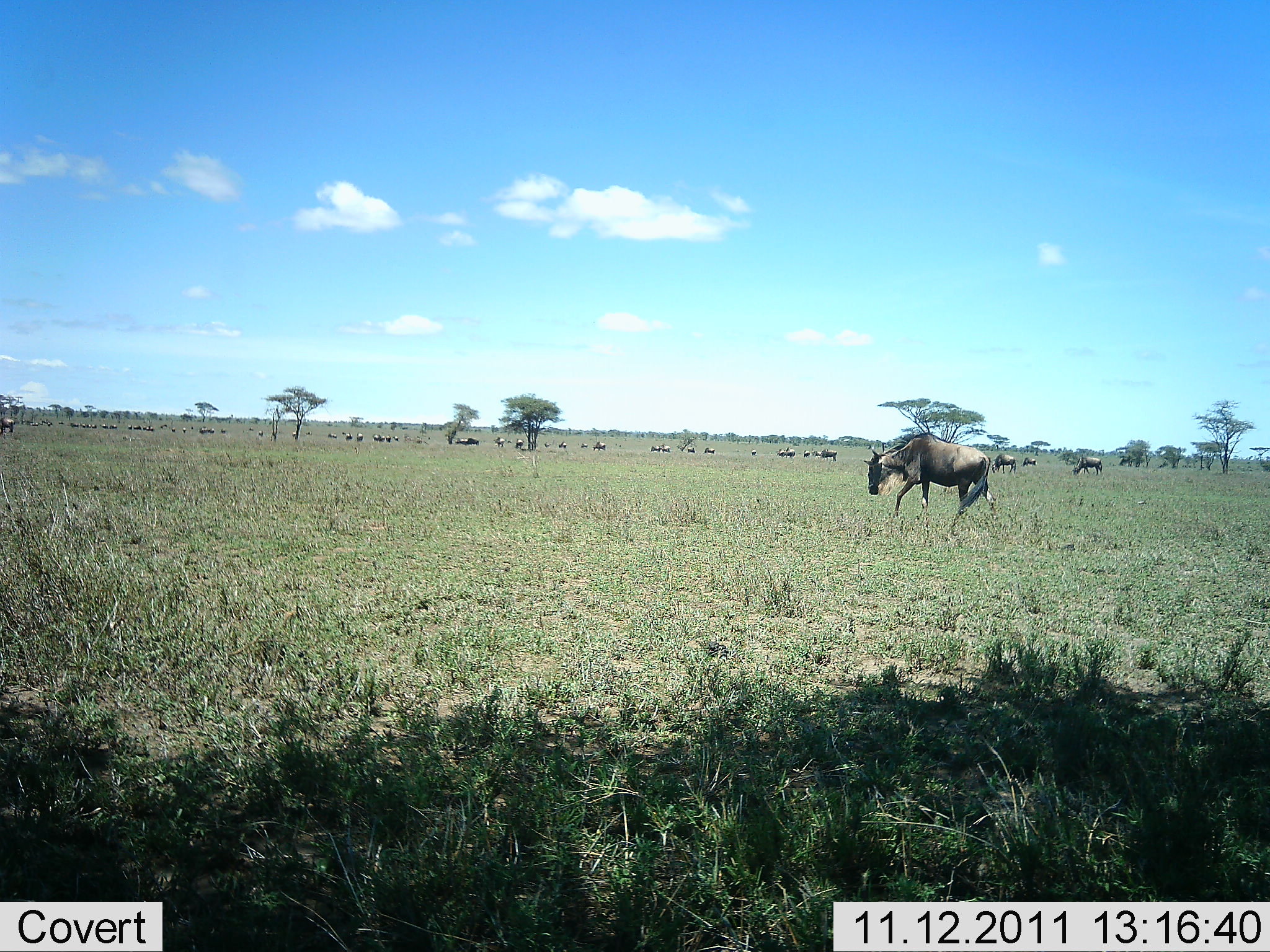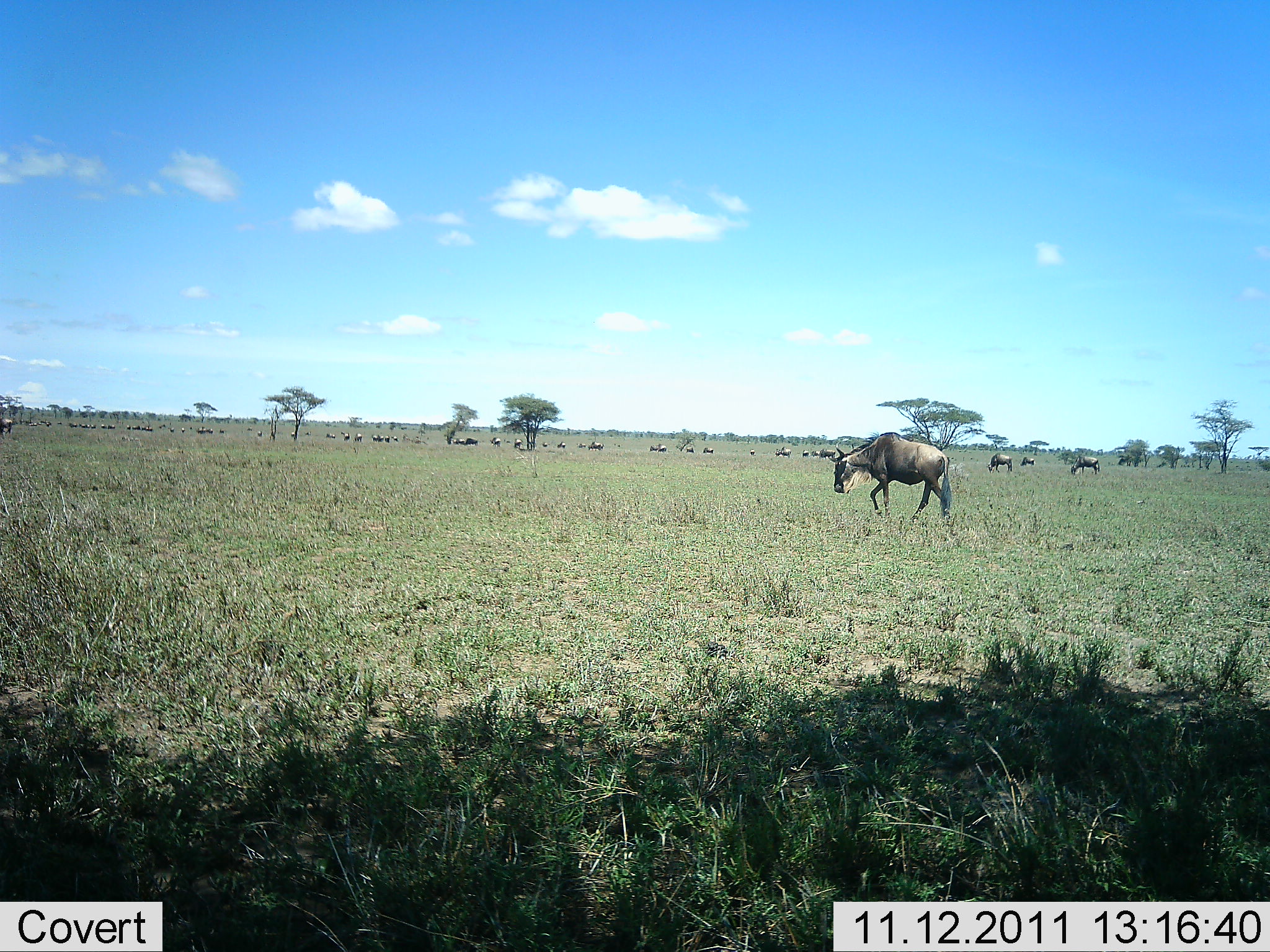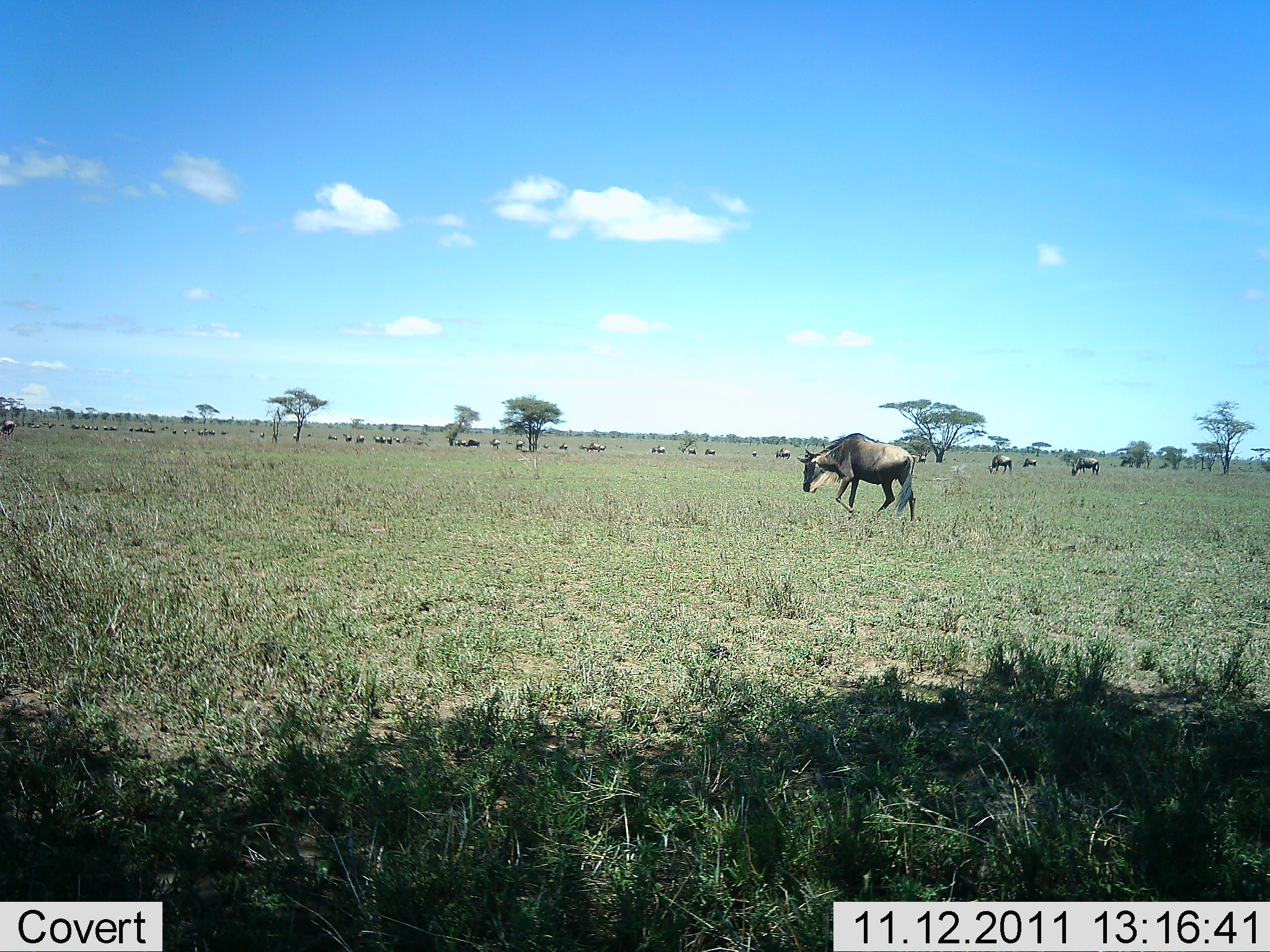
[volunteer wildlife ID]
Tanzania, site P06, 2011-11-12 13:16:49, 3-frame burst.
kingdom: Animalia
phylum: Chordata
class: Mammalia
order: Artiodactyla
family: Bovidae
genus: Connochaetes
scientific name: Connochaetes taurinus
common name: blue wildebeest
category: wildebeest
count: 11-50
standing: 42%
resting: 0%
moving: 100%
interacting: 0%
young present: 0%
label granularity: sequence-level